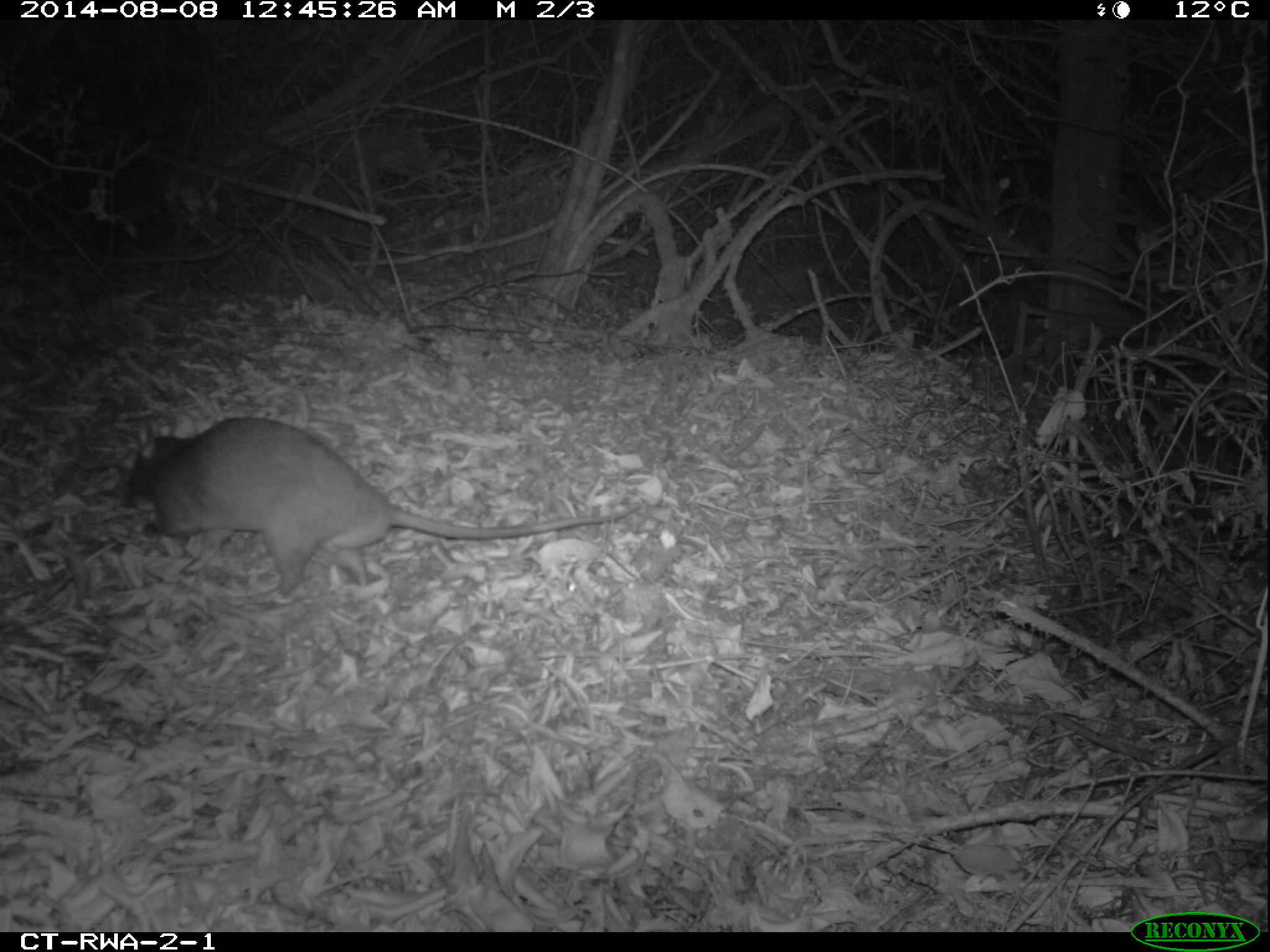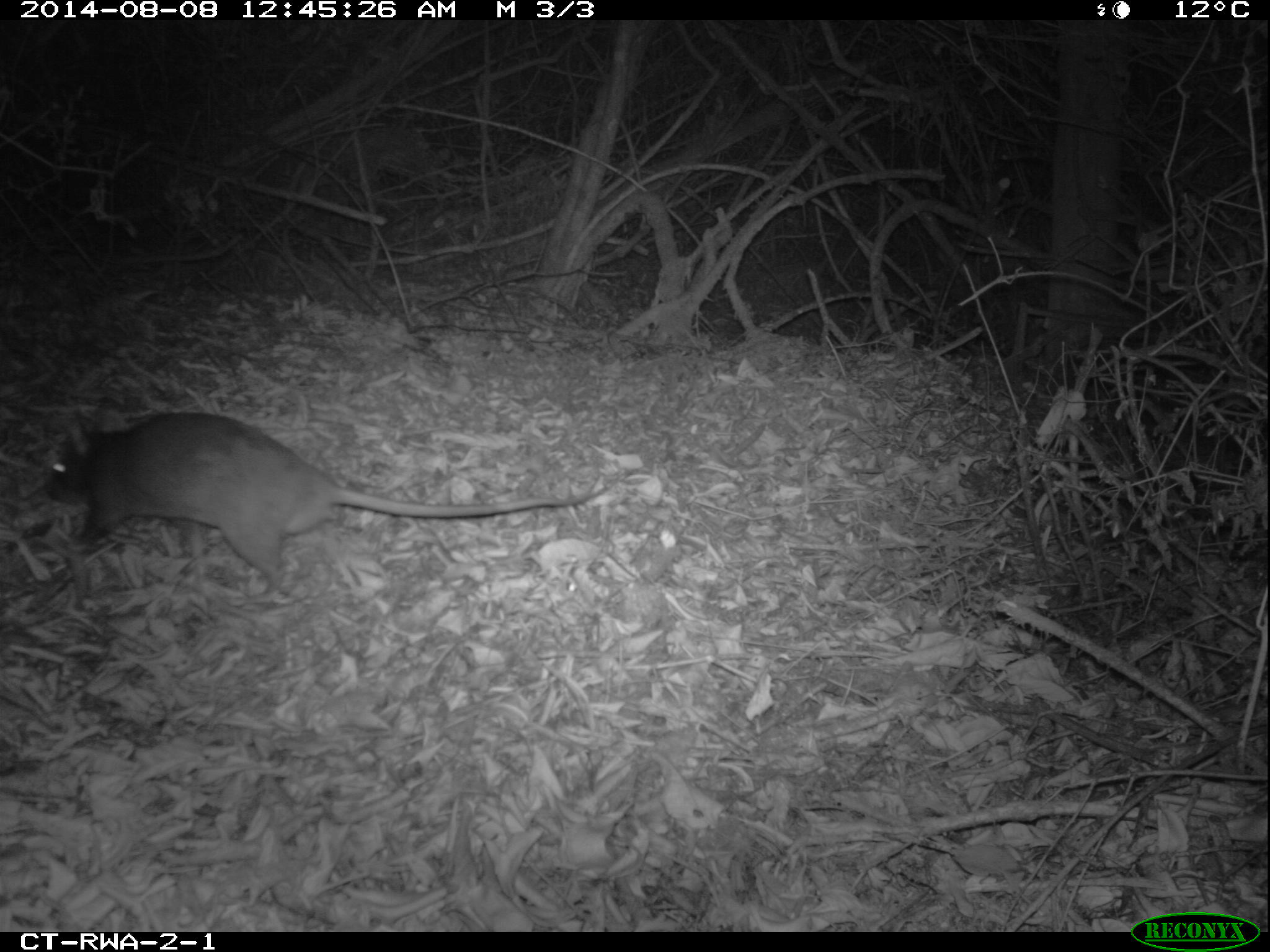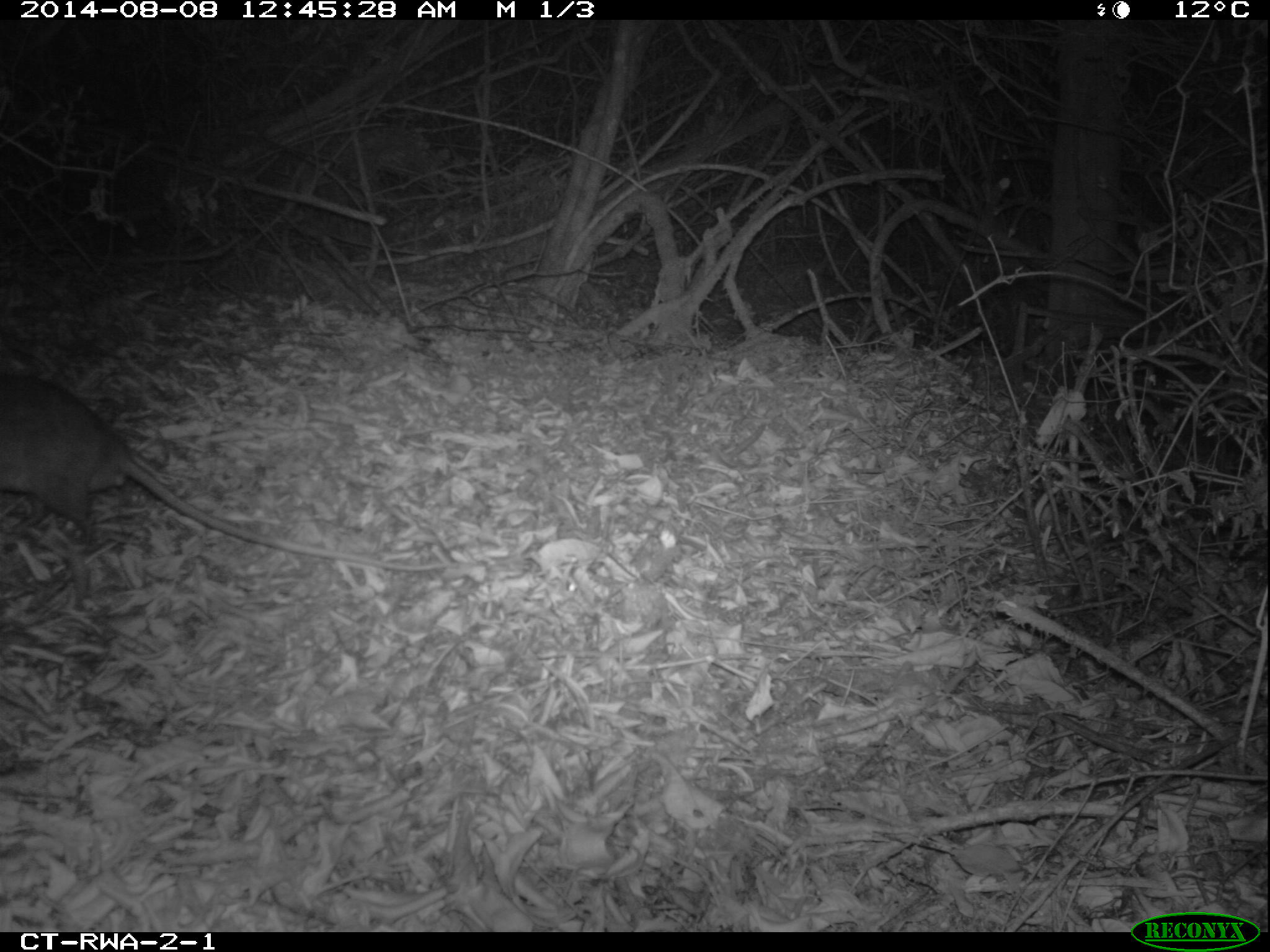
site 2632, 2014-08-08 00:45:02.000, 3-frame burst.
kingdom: Animalia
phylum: Chordata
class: Mammalia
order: Rodentia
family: Nesomyidae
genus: Cricetomys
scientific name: Cricetomys gambianus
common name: african giant pouched rat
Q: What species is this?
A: Cricetomys gambianus (african giant pouched rat).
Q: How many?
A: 1.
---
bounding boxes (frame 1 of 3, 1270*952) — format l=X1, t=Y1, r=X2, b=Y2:
cricetomys gambianus: l=123, t=413, r=641, b=604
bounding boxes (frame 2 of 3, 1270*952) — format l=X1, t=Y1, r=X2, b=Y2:
cricetomys gambianus: l=40, t=408, r=608, b=600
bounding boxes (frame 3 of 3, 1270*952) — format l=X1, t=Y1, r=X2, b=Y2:
cricetomys gambianus: l=0, t=363, r=449, b=572